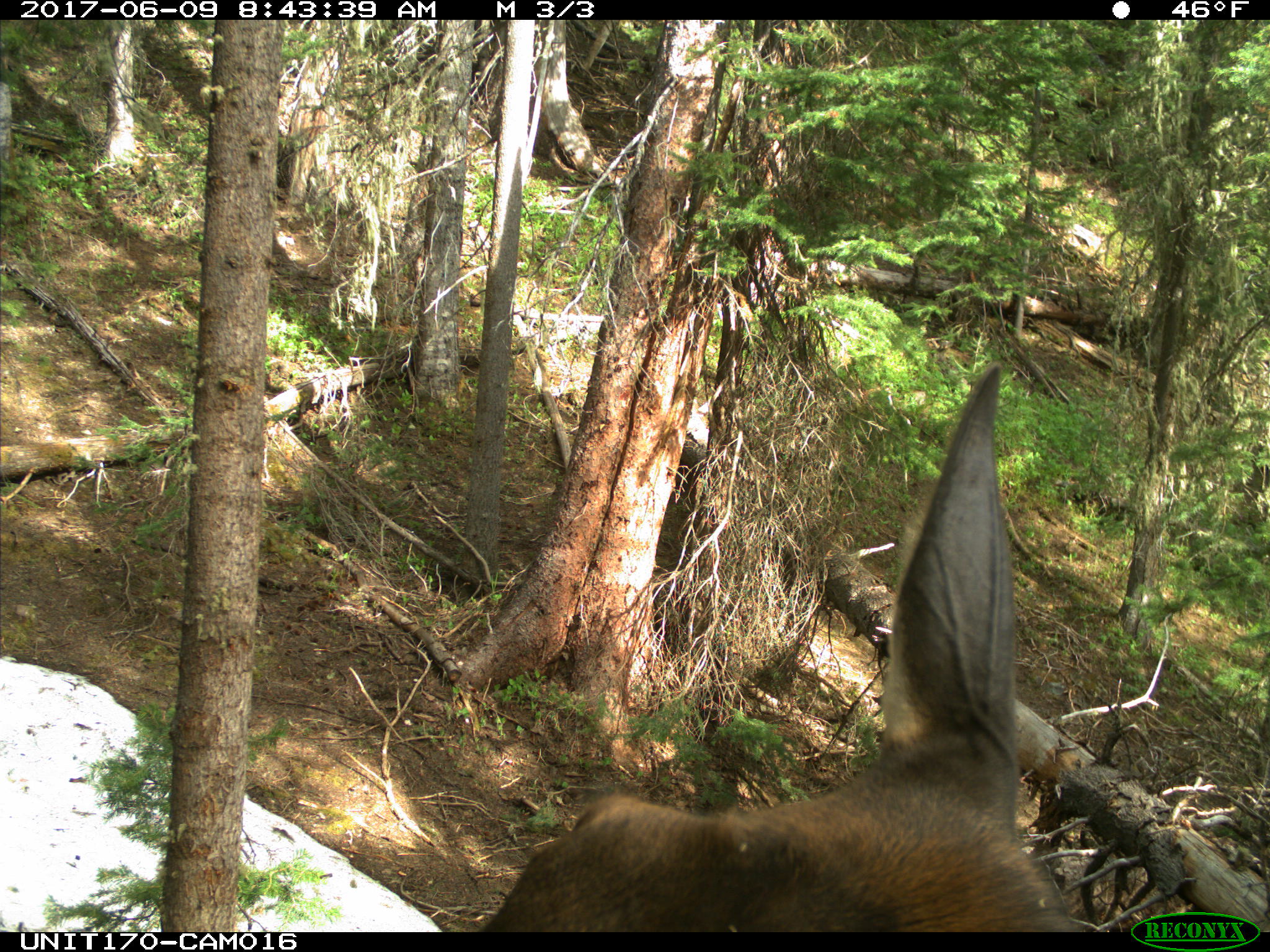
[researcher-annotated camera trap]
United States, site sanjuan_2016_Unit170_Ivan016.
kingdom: Animalia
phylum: Chordata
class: Mammalia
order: Artiodactyla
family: Cervidae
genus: Cervus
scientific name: Cervus elaphus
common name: red deer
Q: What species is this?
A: Cervus elaphus (red deer).